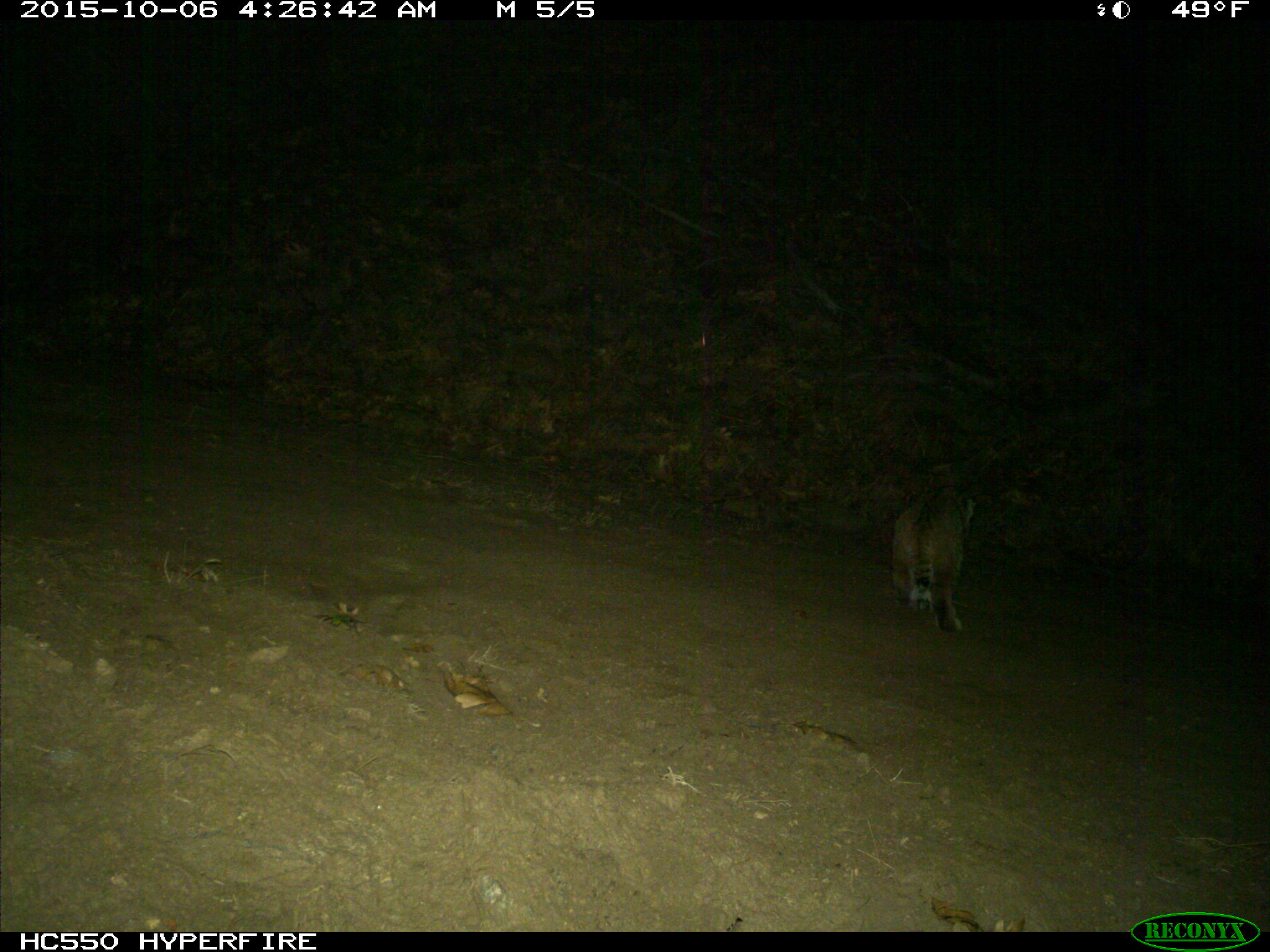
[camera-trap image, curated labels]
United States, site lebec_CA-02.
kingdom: Animalia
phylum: Chordata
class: Mammalia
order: Carnivora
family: Felidae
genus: Lynx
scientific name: Lynx rufus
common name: bobcat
Lynx rufus (bobcat).